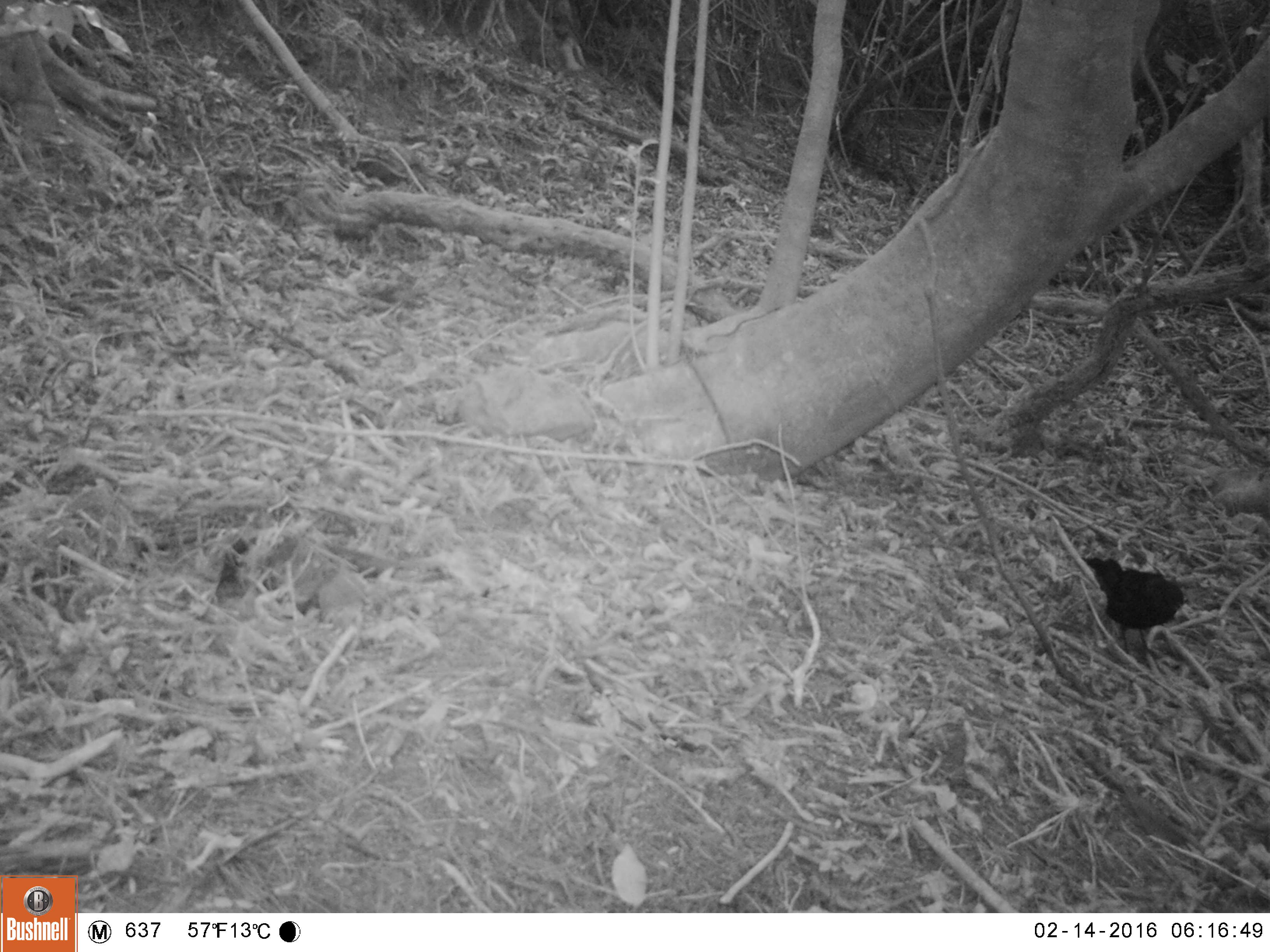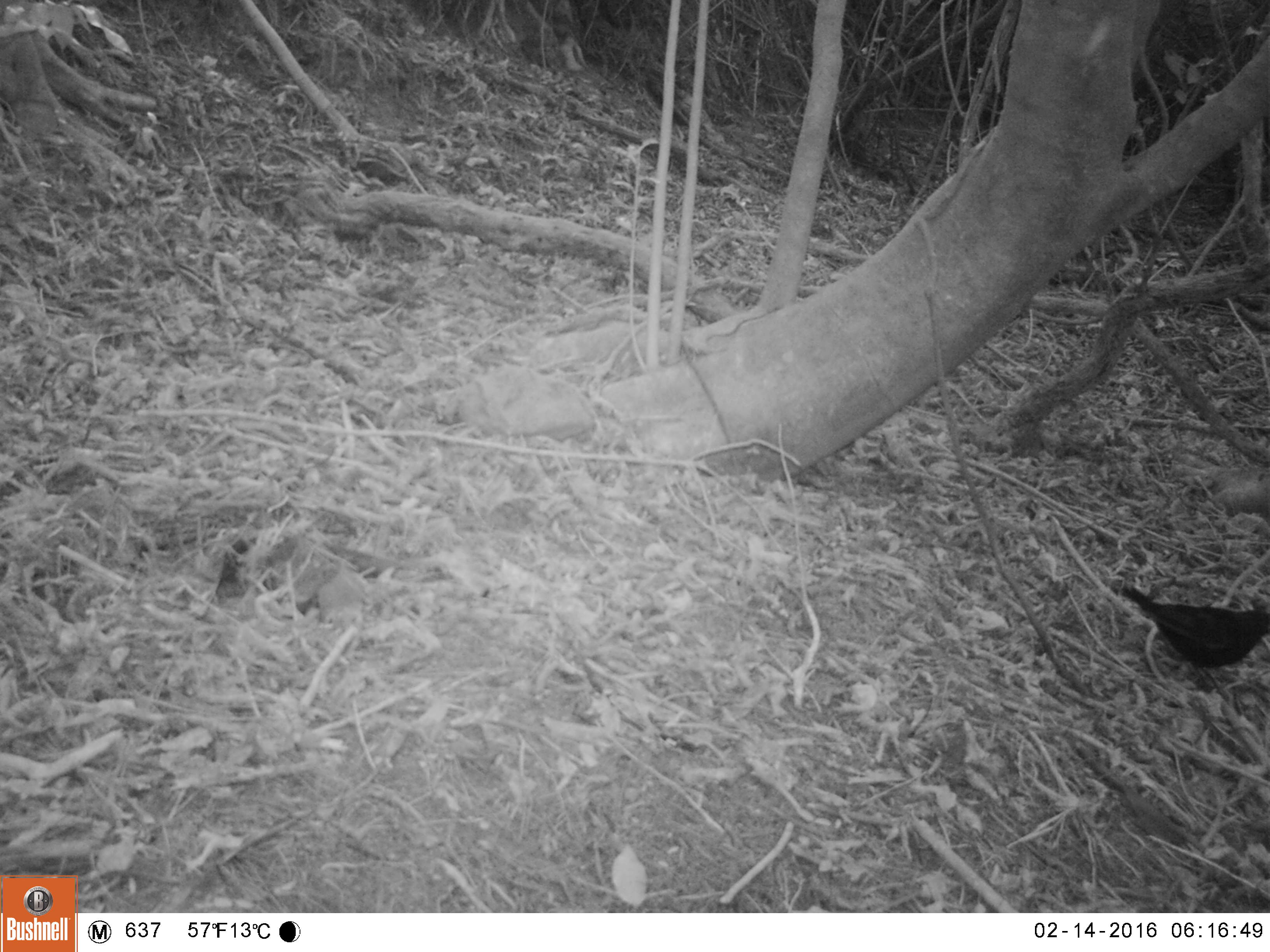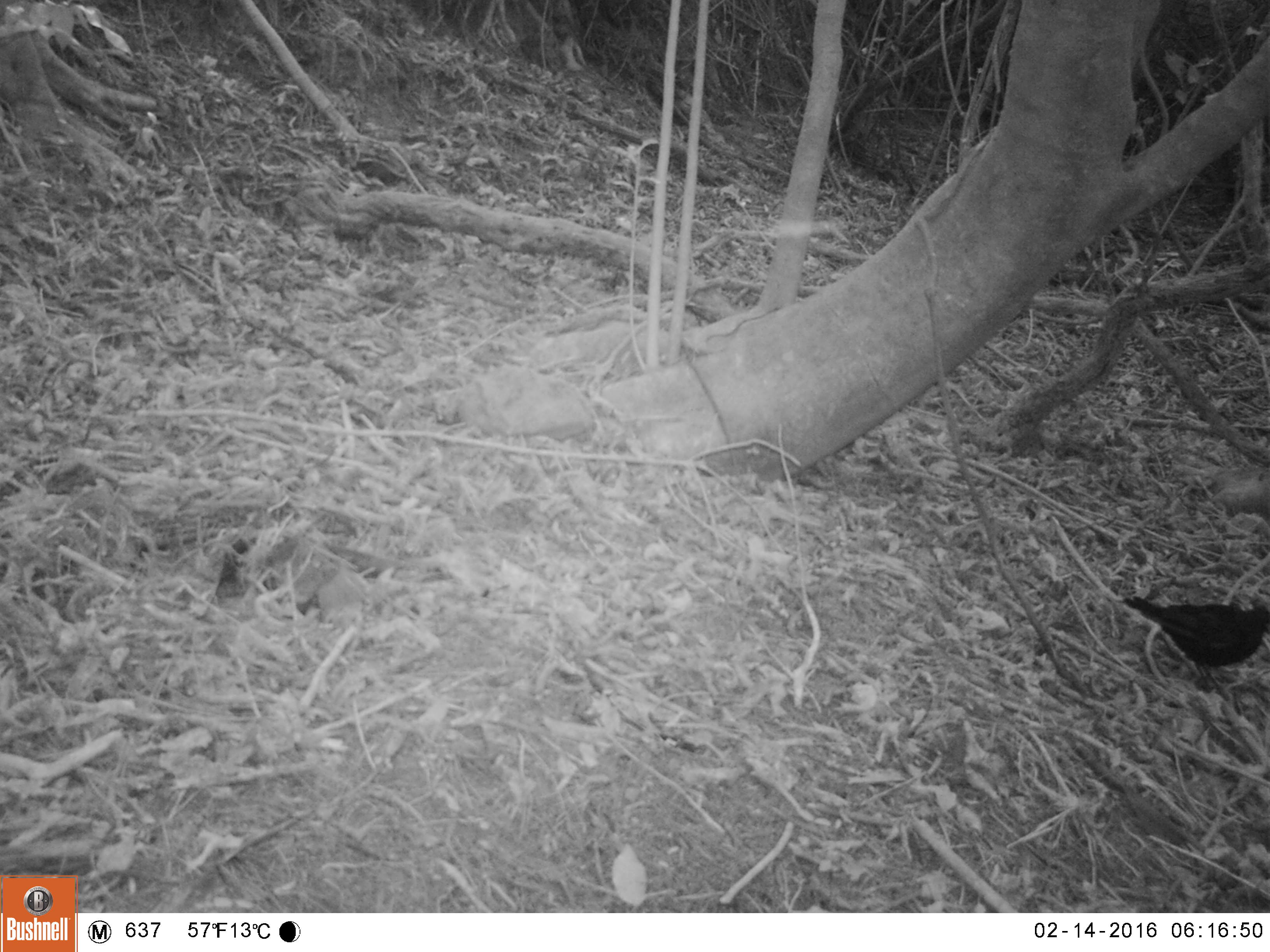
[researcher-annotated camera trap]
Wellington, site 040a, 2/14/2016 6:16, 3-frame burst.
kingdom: Animalia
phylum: Chordata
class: Aves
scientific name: Aves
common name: bird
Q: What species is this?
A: Bird (Aves).